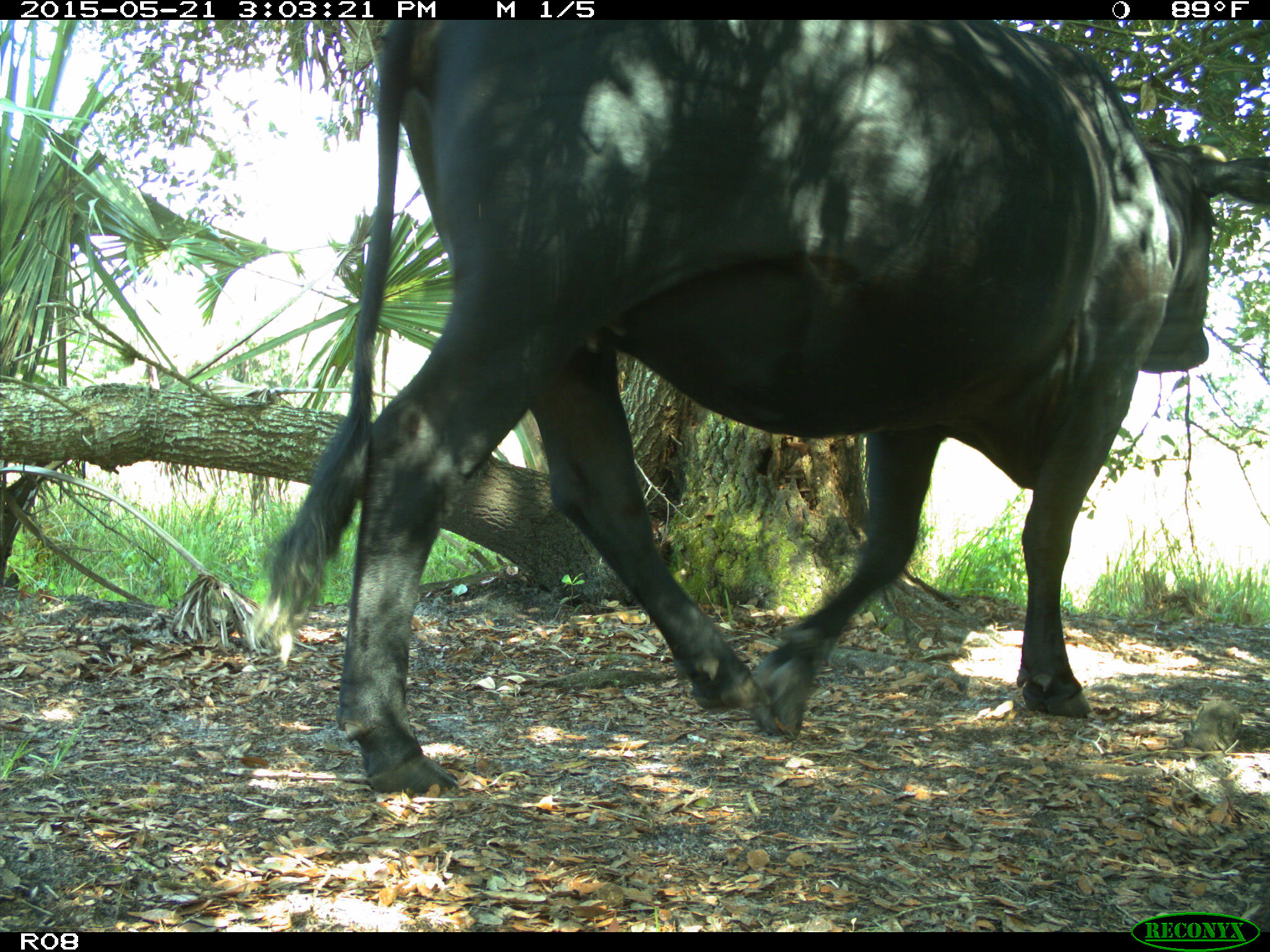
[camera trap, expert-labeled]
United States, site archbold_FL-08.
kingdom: Animalia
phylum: Chordata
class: Mammalia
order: Artiodactyla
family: Bovidae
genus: Bos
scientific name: Bos taurus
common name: domestic cow